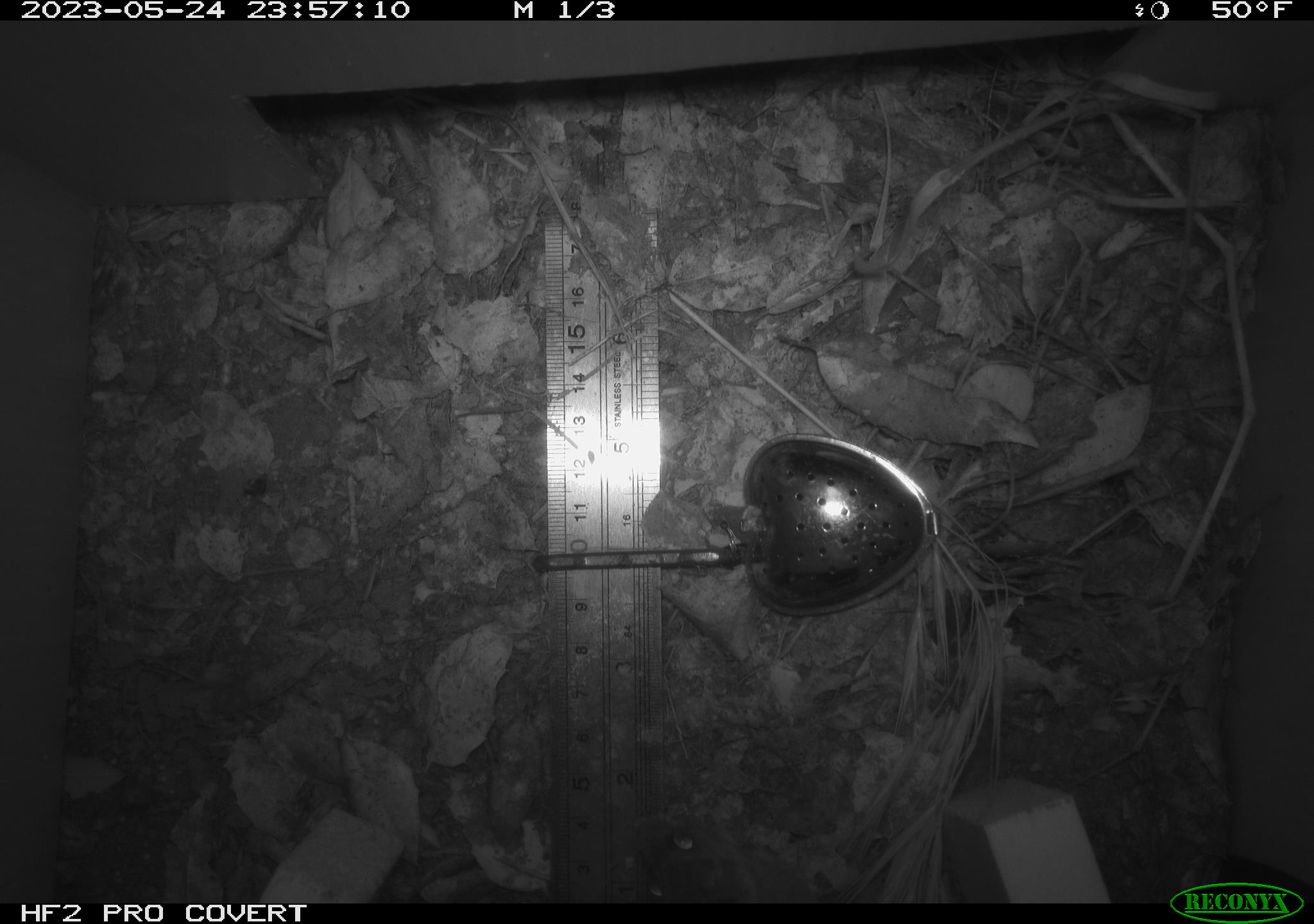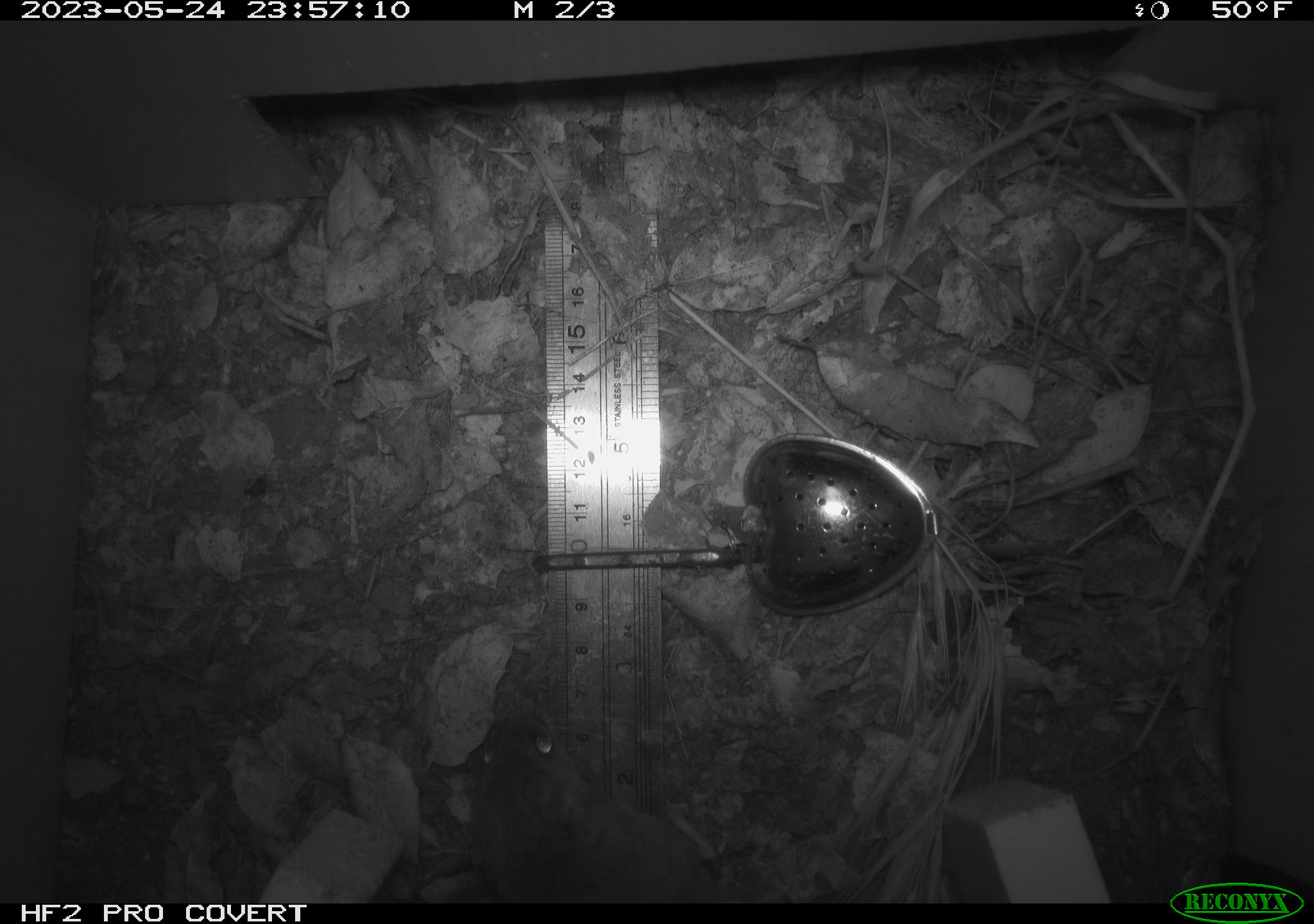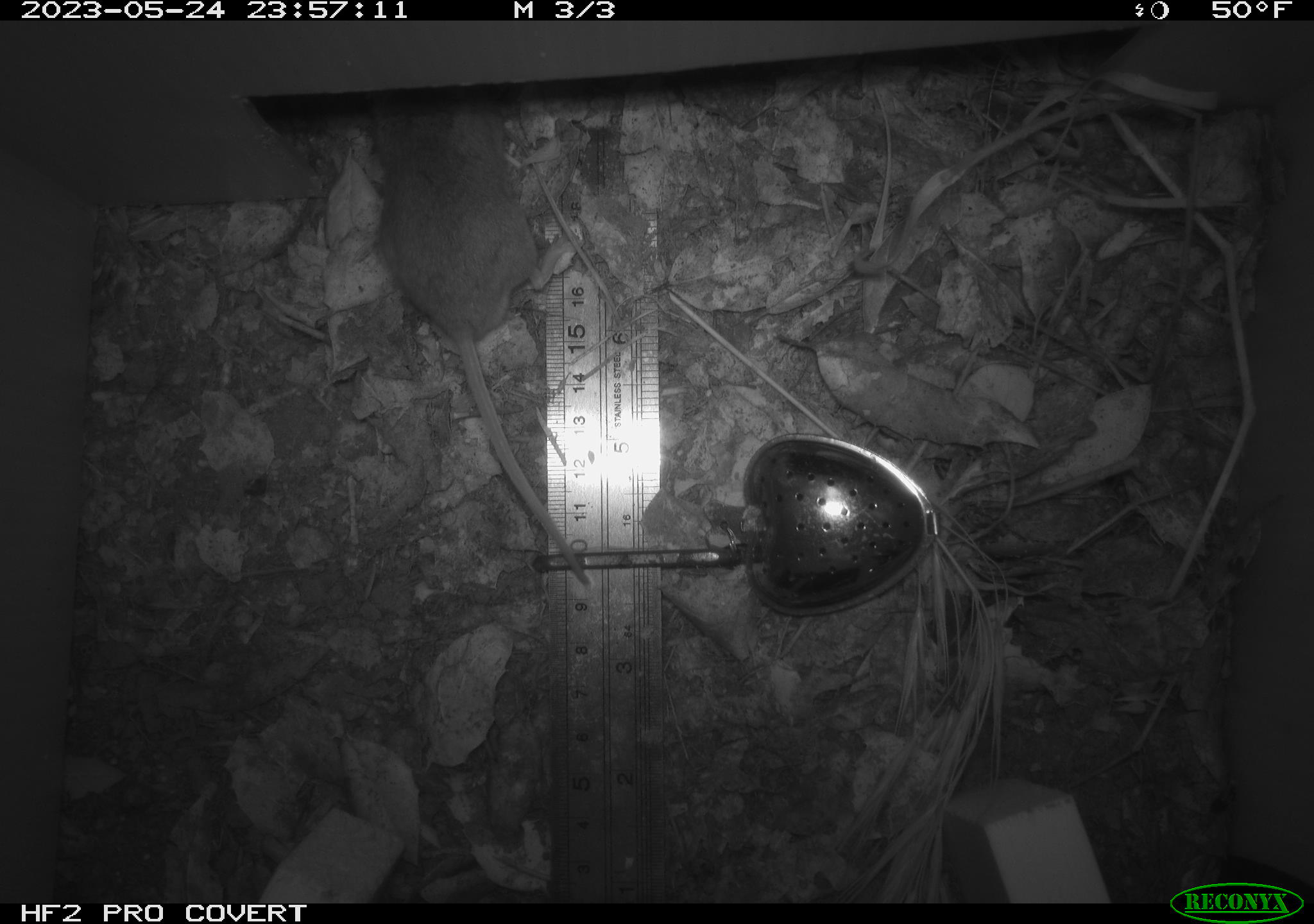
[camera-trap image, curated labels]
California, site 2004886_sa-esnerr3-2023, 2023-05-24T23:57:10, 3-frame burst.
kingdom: Animalia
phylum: Chordata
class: Mammalia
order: Rodentia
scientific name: Rodentia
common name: mouse species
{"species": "mouse species (Rodentia)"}